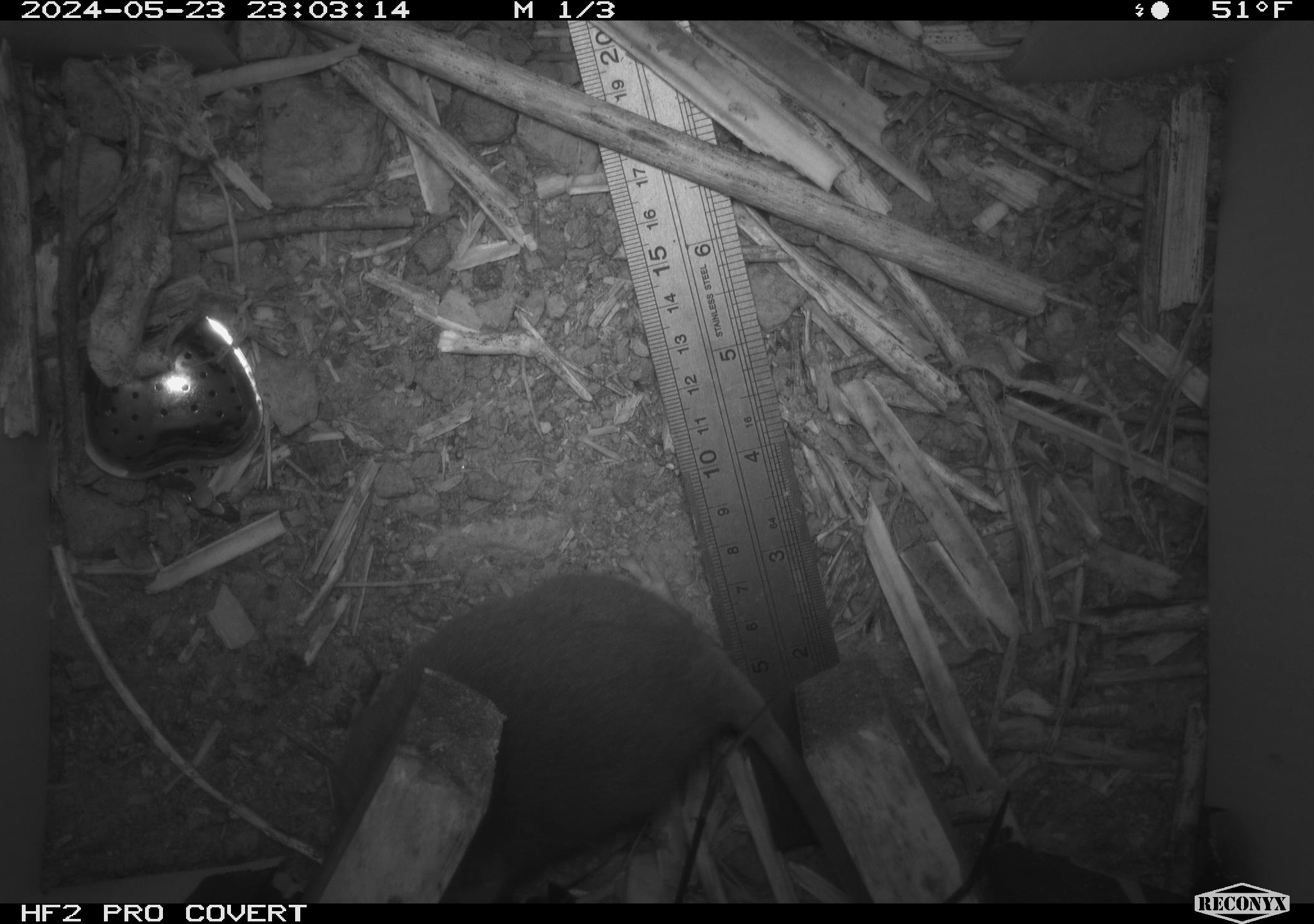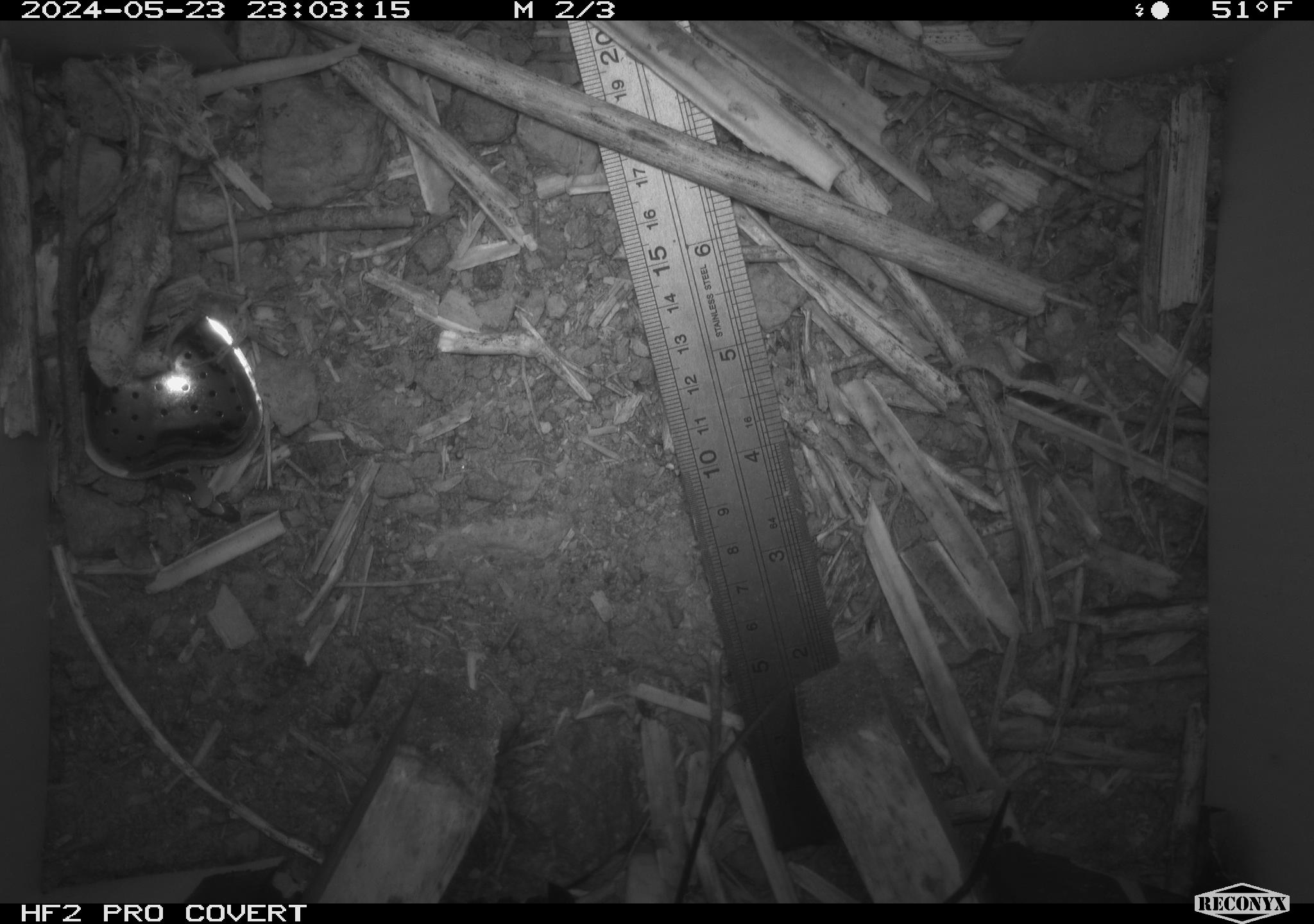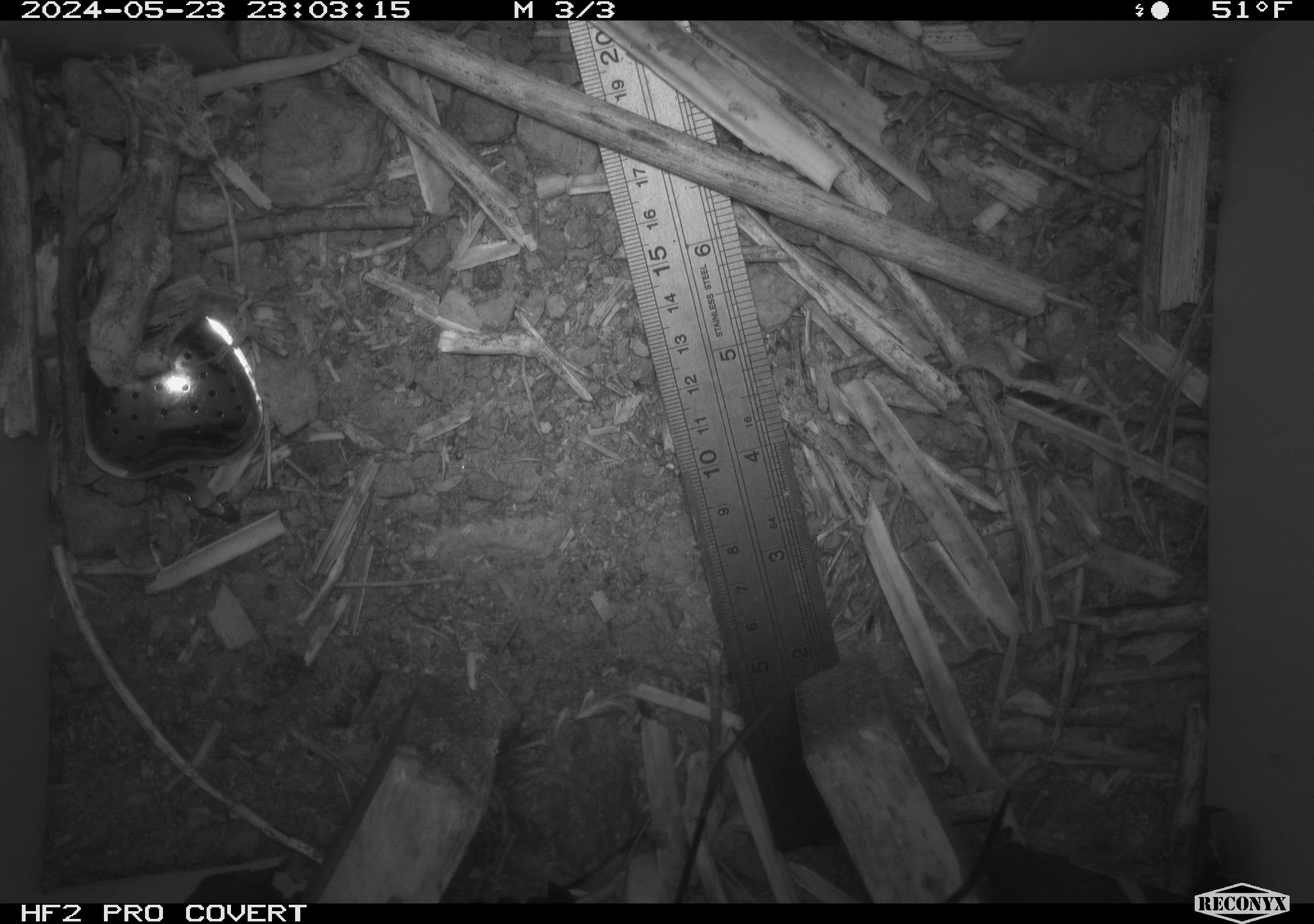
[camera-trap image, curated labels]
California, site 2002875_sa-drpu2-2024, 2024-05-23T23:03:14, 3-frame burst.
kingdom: Animalia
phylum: Chordata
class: Mammalia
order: Rodentia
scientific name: Rodentia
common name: rodent